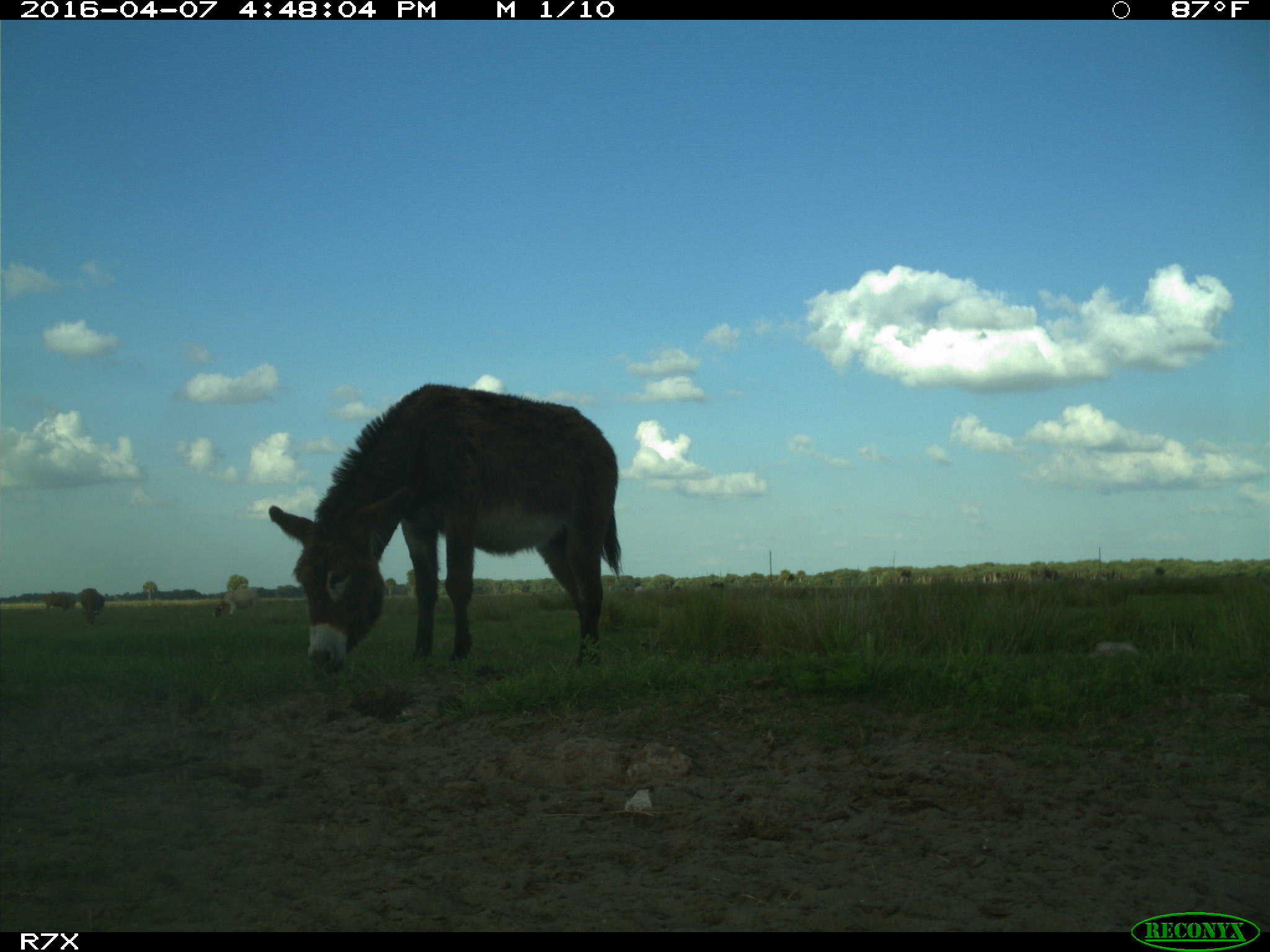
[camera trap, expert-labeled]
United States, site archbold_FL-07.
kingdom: Animalia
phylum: Chordata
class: Mammalia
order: Artiodactyla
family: Bovidae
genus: Bos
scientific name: Bos taurus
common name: domestic cow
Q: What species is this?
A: Bos taurus (domestic cow).